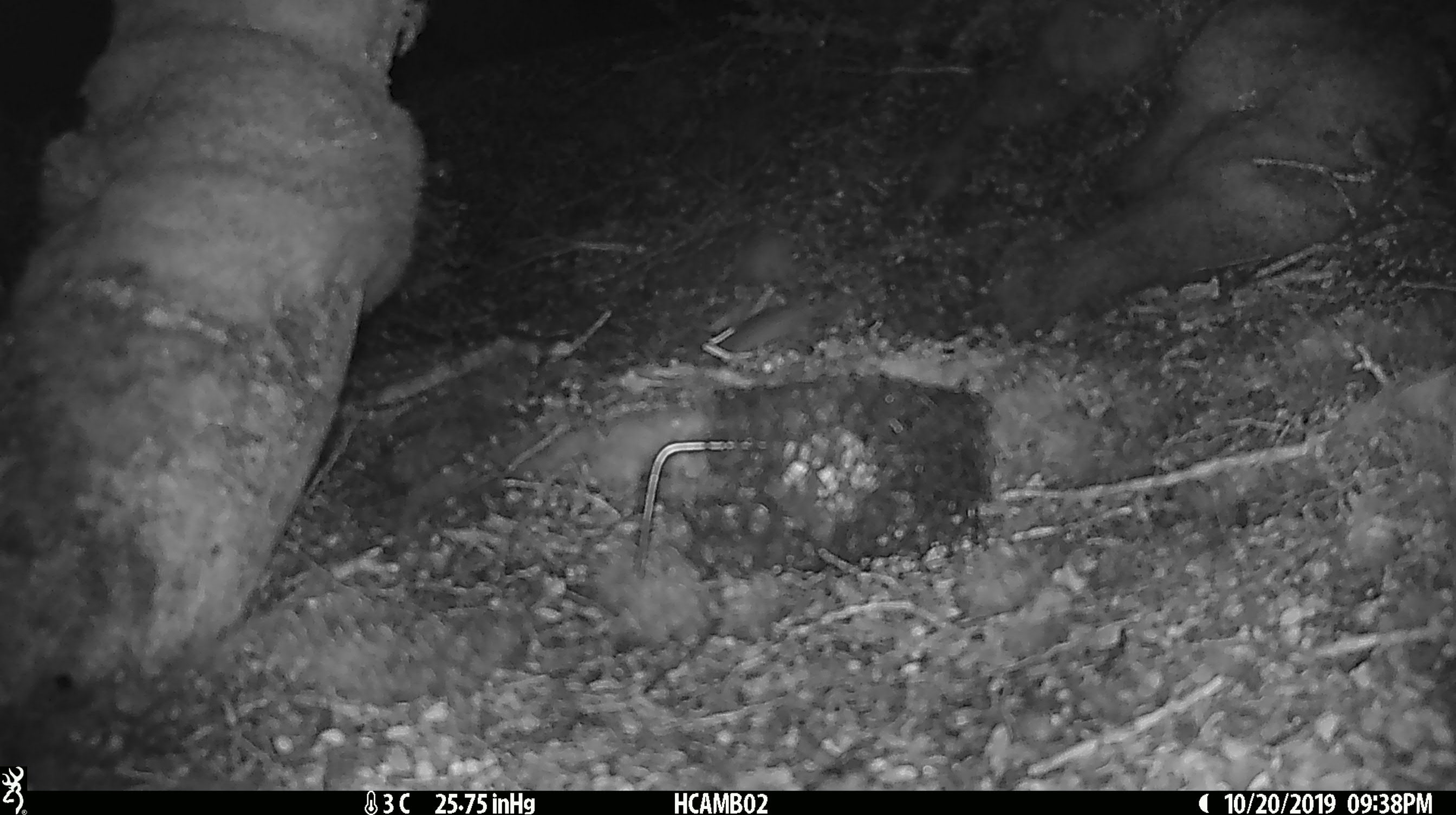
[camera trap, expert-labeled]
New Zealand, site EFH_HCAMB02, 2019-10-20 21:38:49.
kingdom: Animalia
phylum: Chordata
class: Mammalia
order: Rodentia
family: Muridae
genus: Mus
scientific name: Mus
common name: mouse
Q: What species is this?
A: Mouse (Mus).